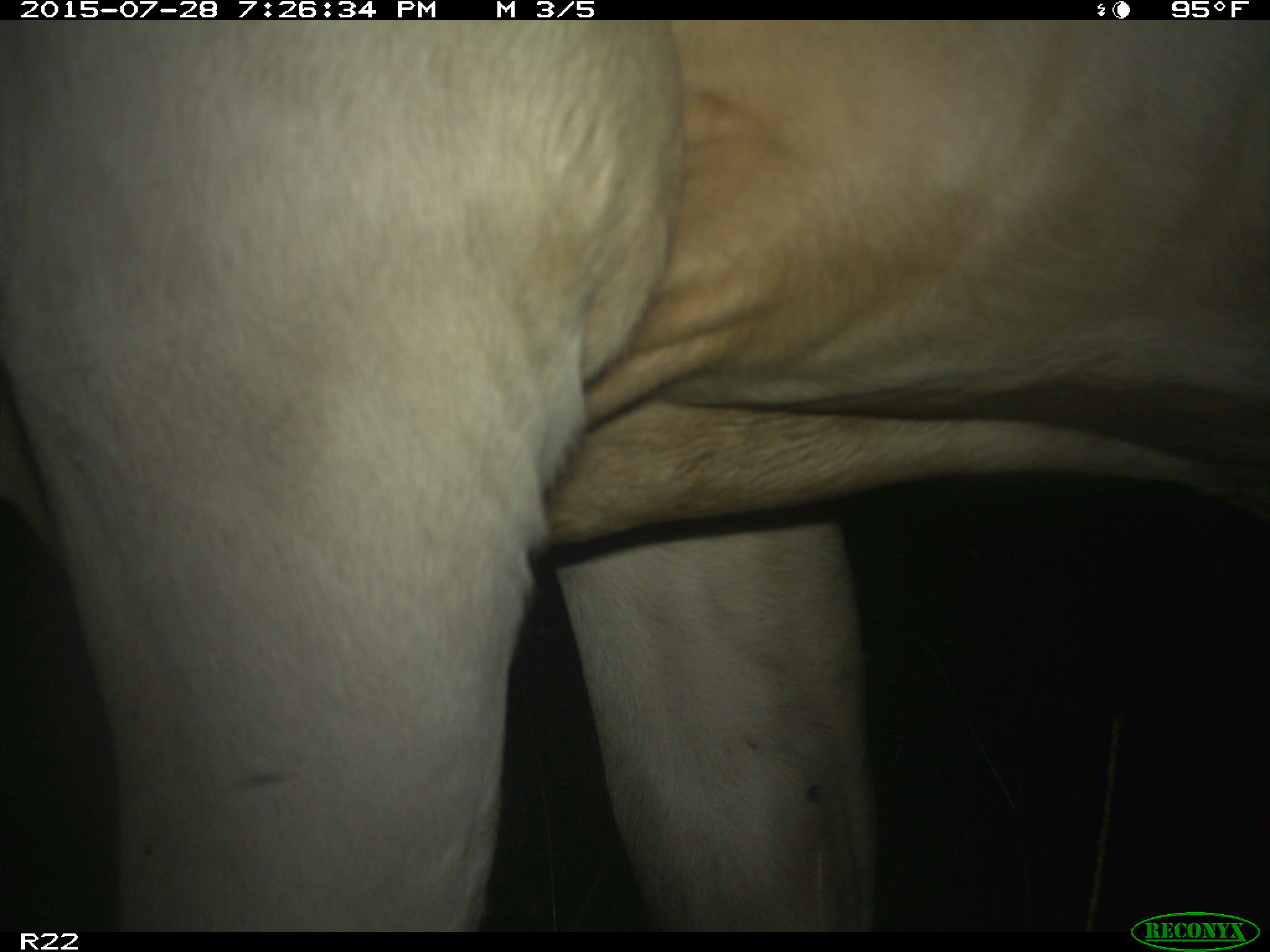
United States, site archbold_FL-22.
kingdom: Animalia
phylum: Chordata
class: Mammalia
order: Artiodactyla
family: Bovidae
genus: Bos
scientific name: Bos taurus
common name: domestic cow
Bos taurus (domestic cow).